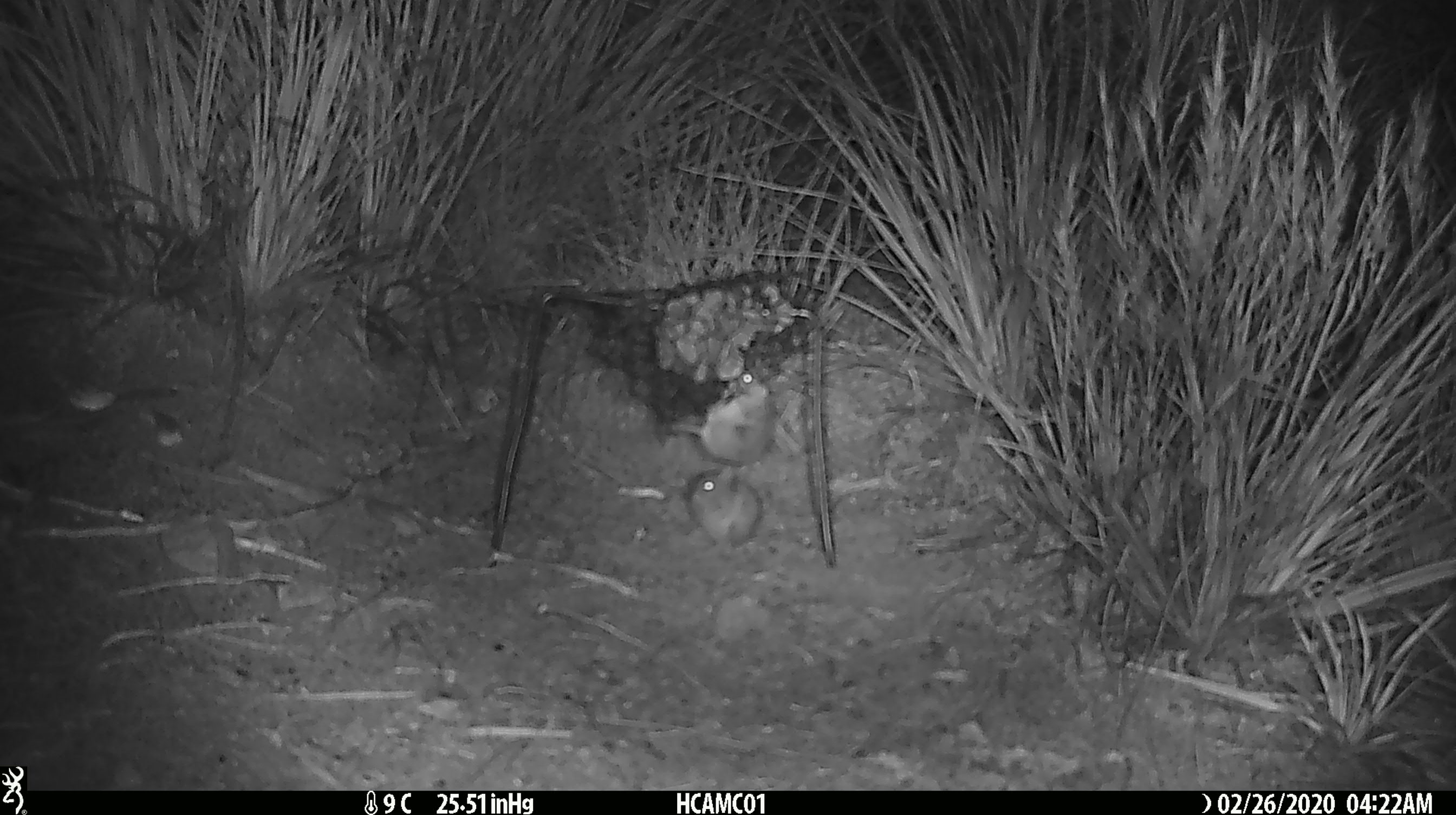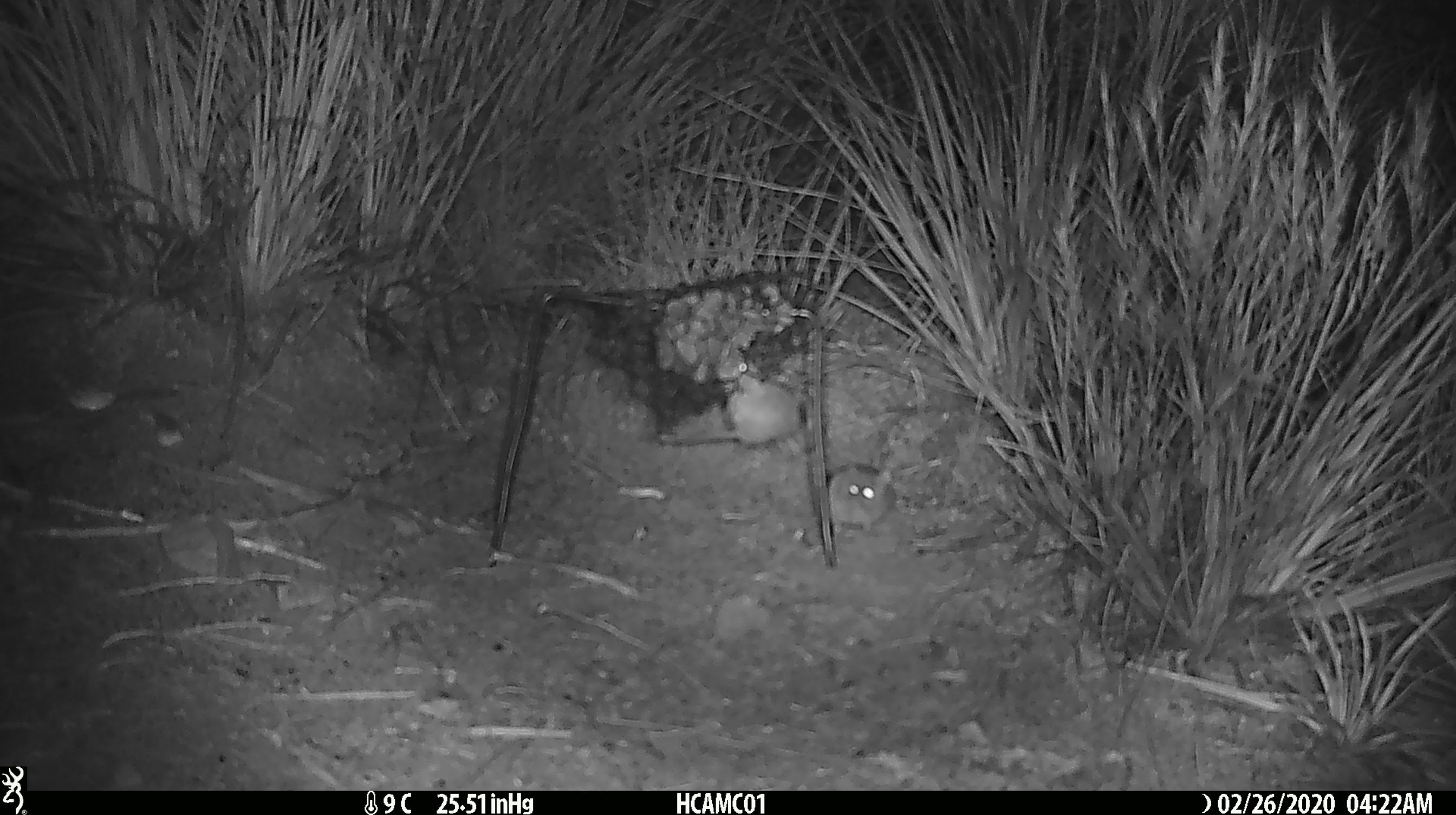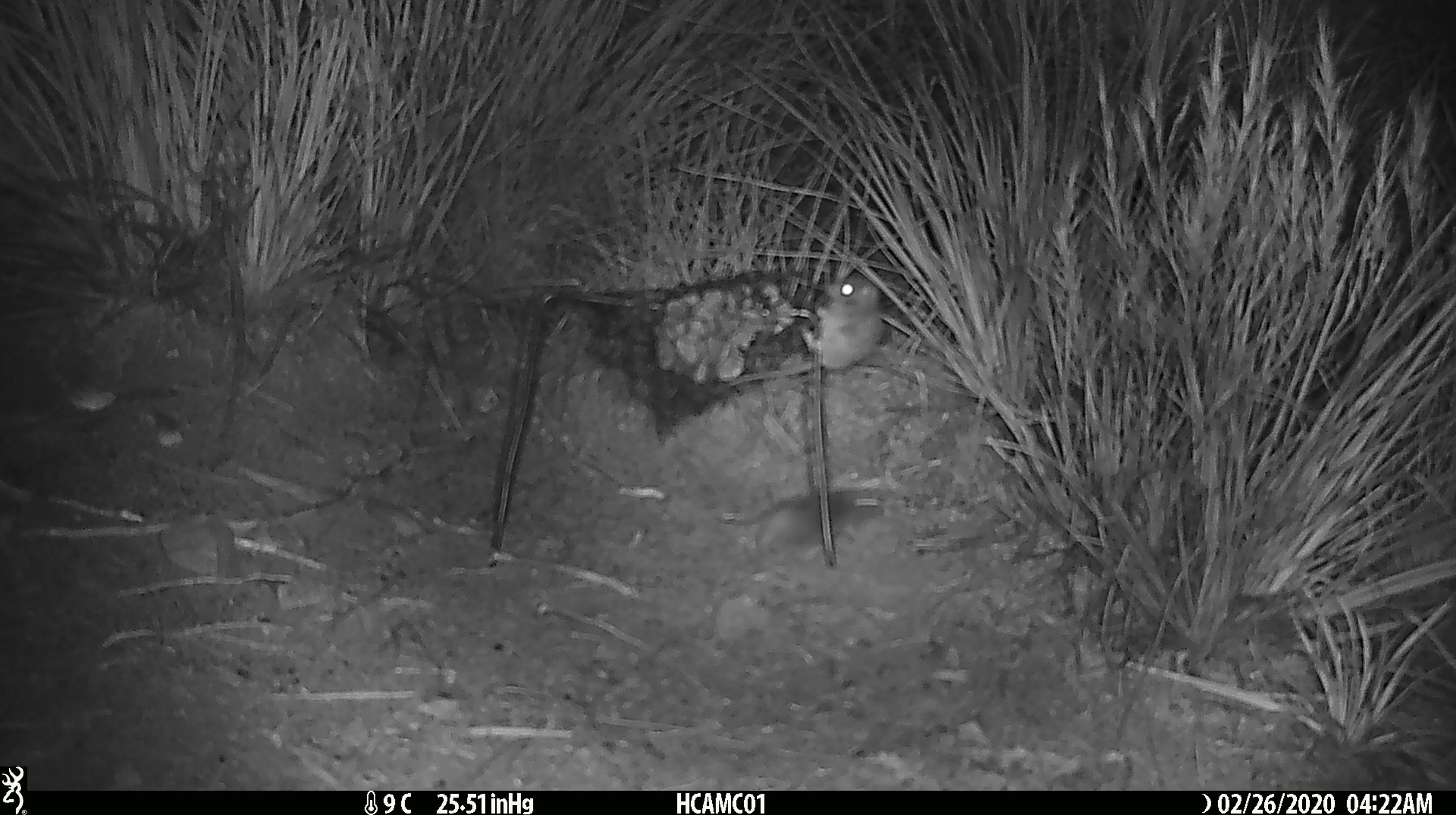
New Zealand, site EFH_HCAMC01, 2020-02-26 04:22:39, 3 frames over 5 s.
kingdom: Animalia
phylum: Chordata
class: Mammalia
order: Rodentia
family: Muridae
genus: Mus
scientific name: Mus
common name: mouse